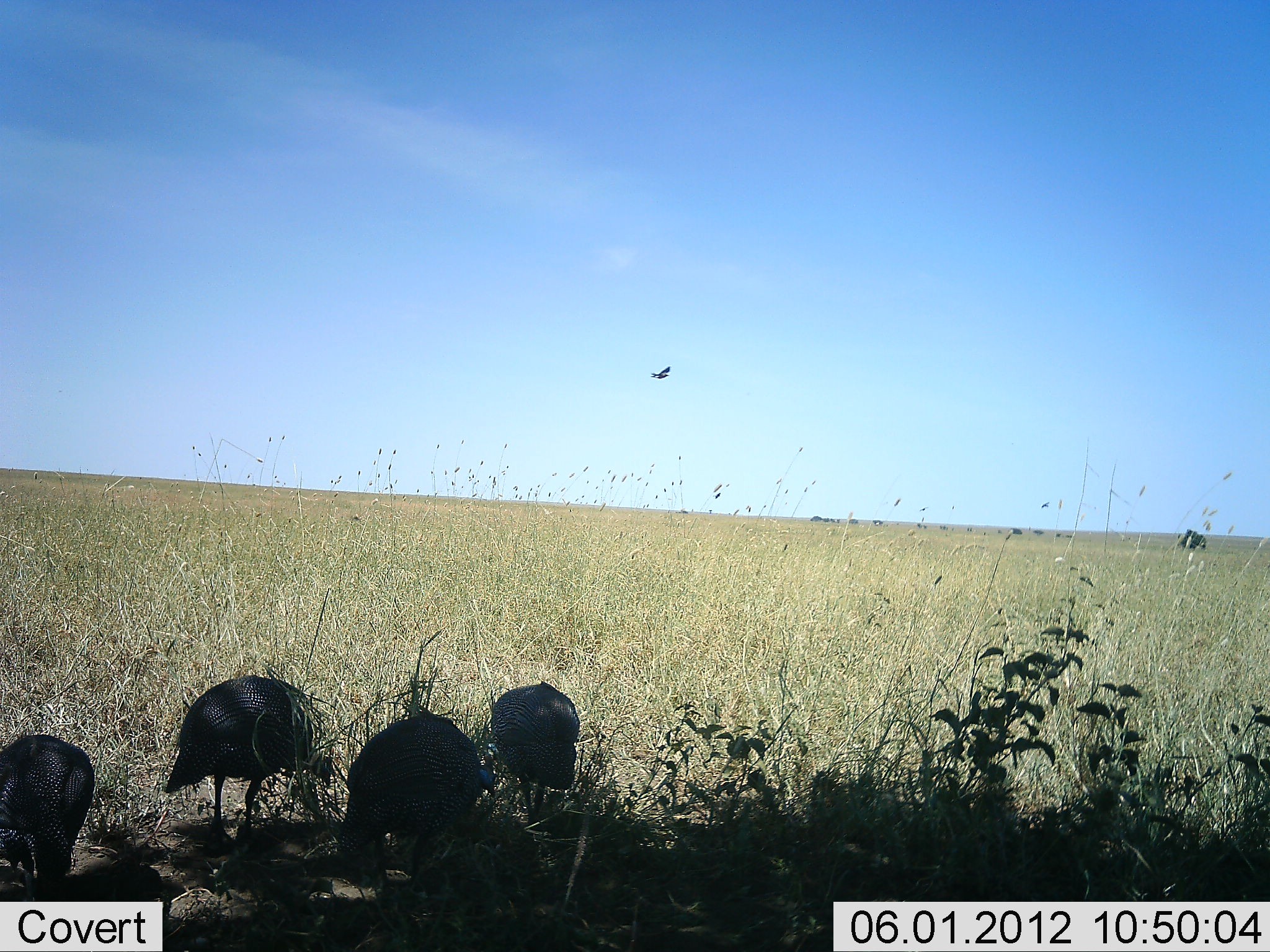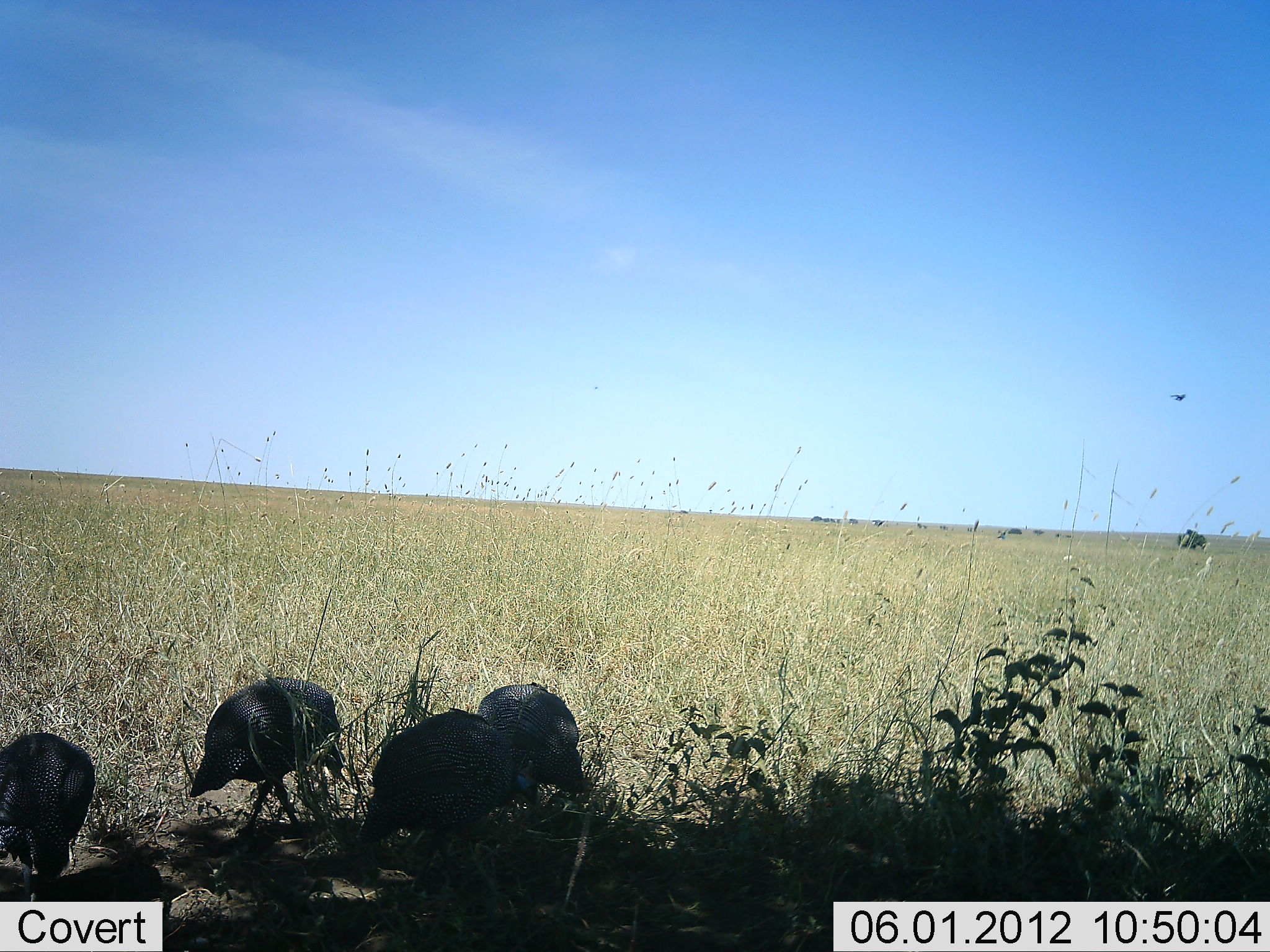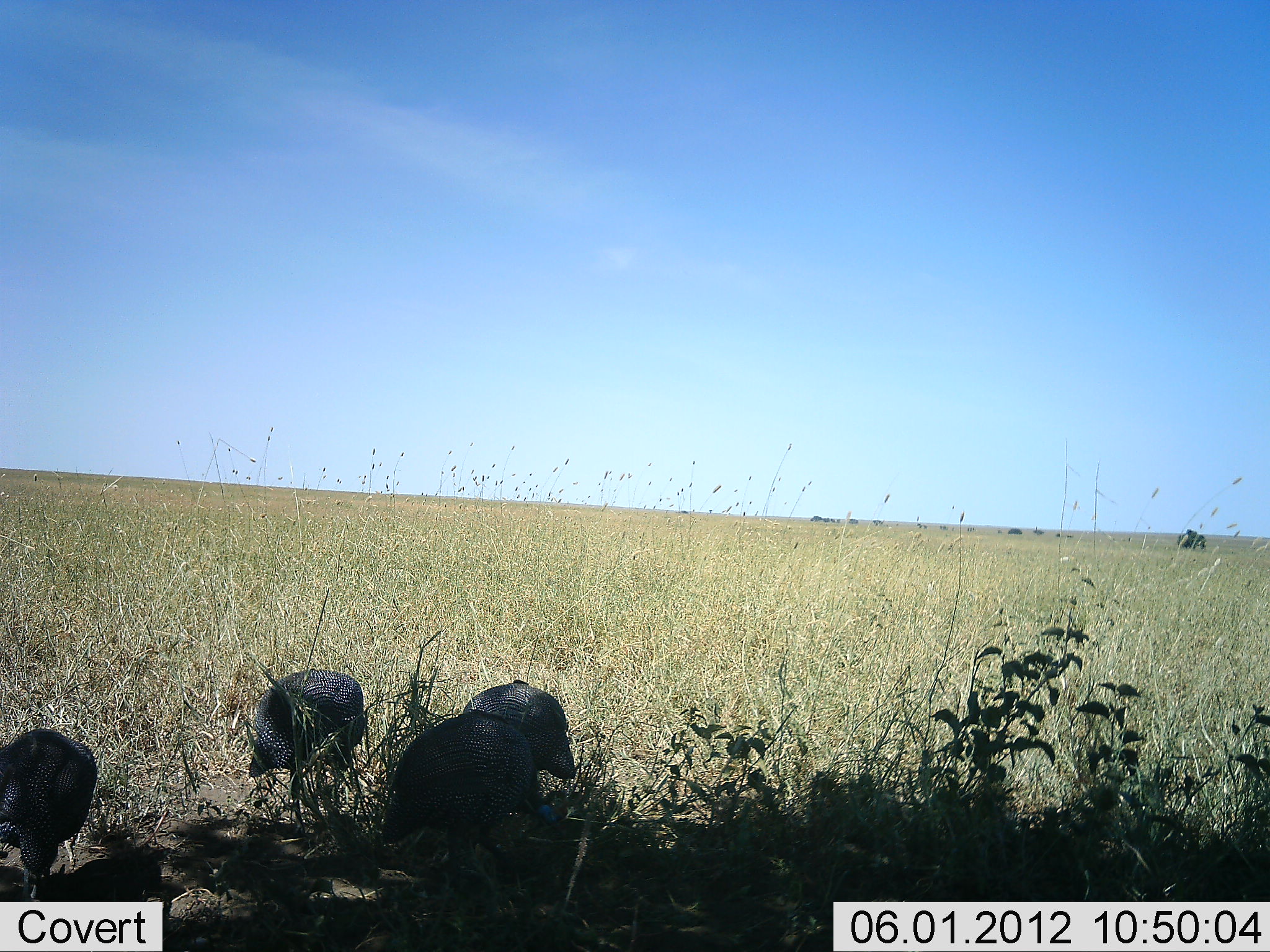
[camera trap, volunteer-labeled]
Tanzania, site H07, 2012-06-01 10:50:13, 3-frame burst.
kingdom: Animalia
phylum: Chordata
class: Aves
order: Galliformes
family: Numididae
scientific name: Numididae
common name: guinea fowl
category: guineafowl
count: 4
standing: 40%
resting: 0%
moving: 10%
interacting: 0%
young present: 0%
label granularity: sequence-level